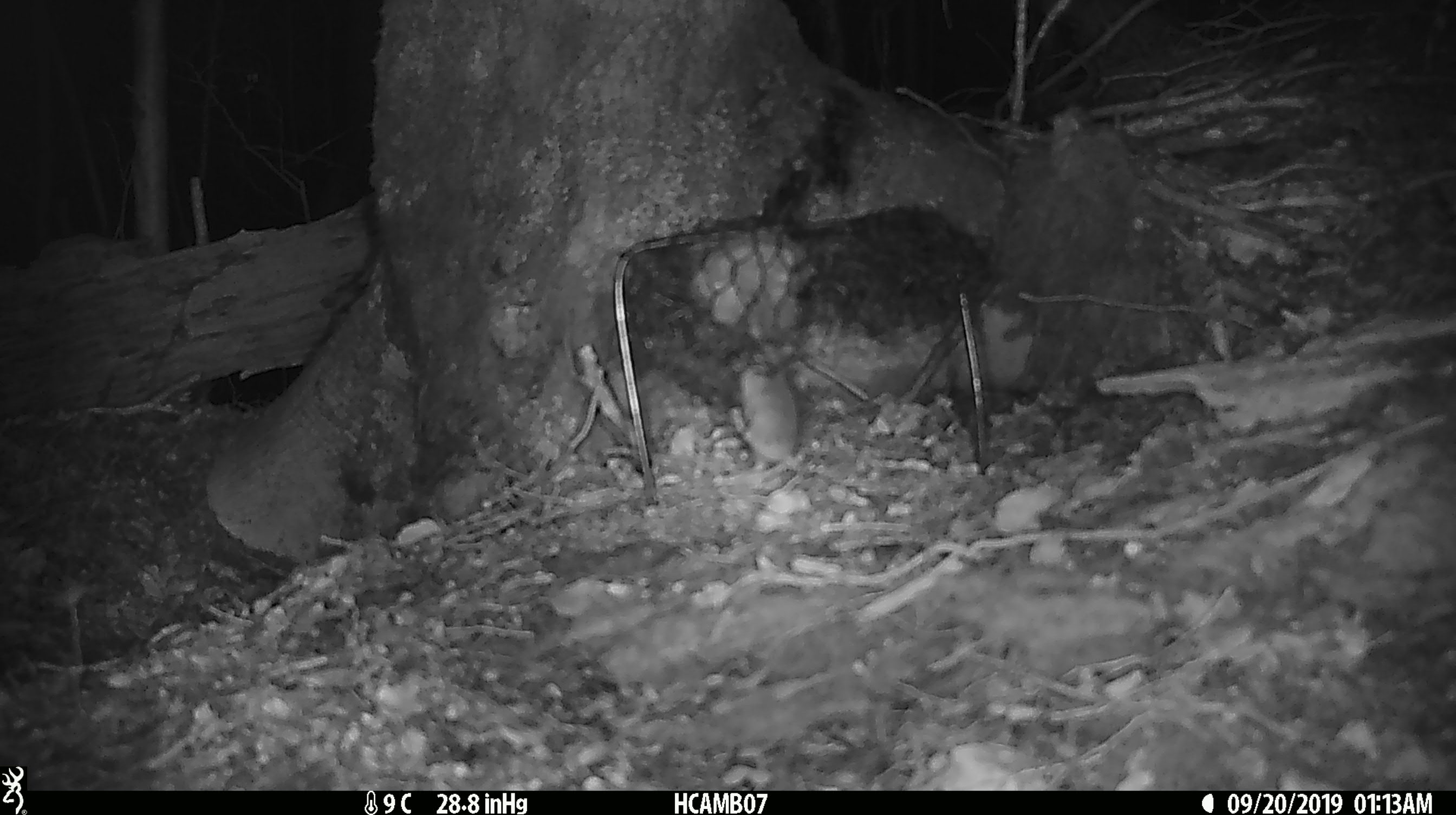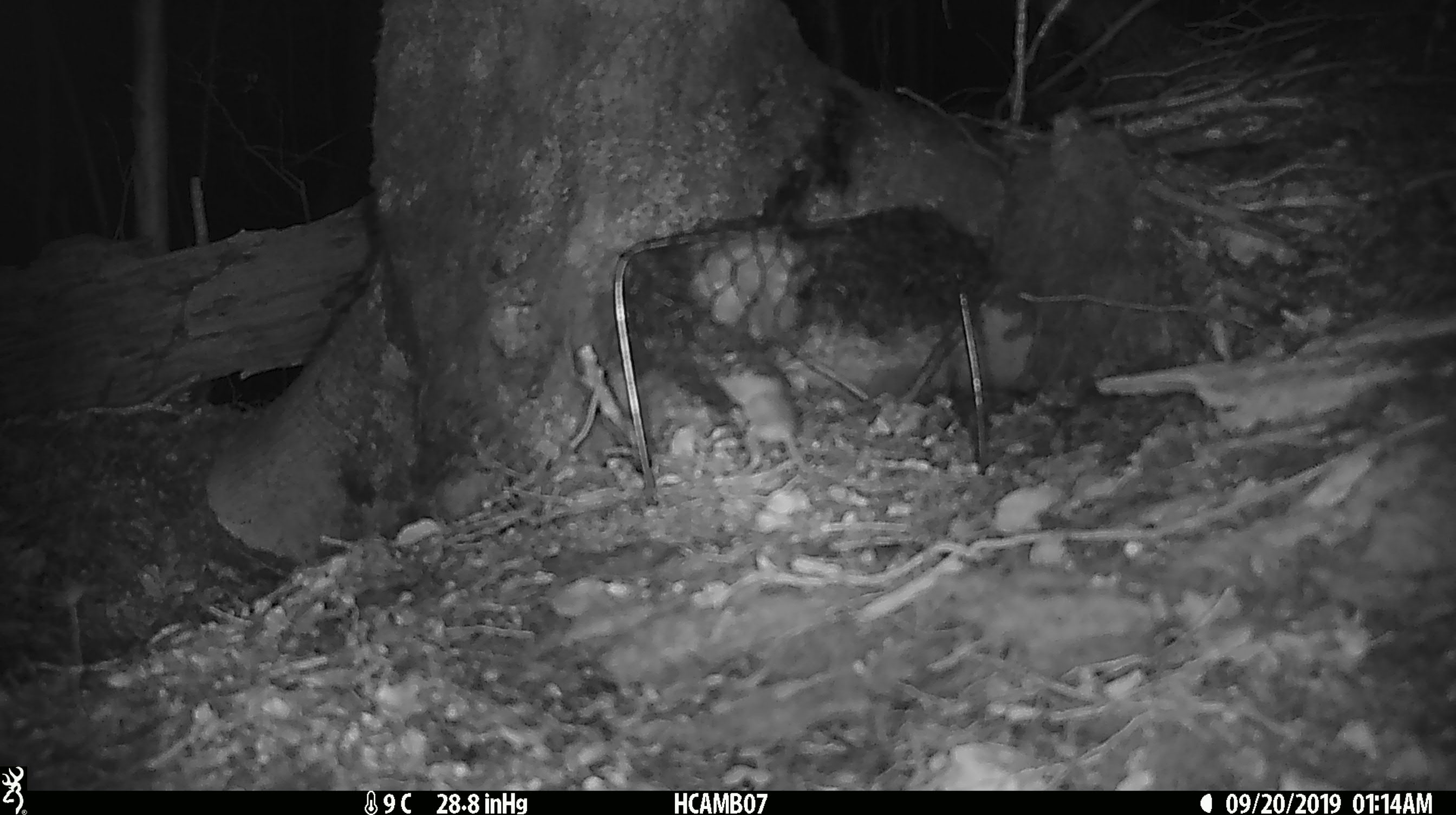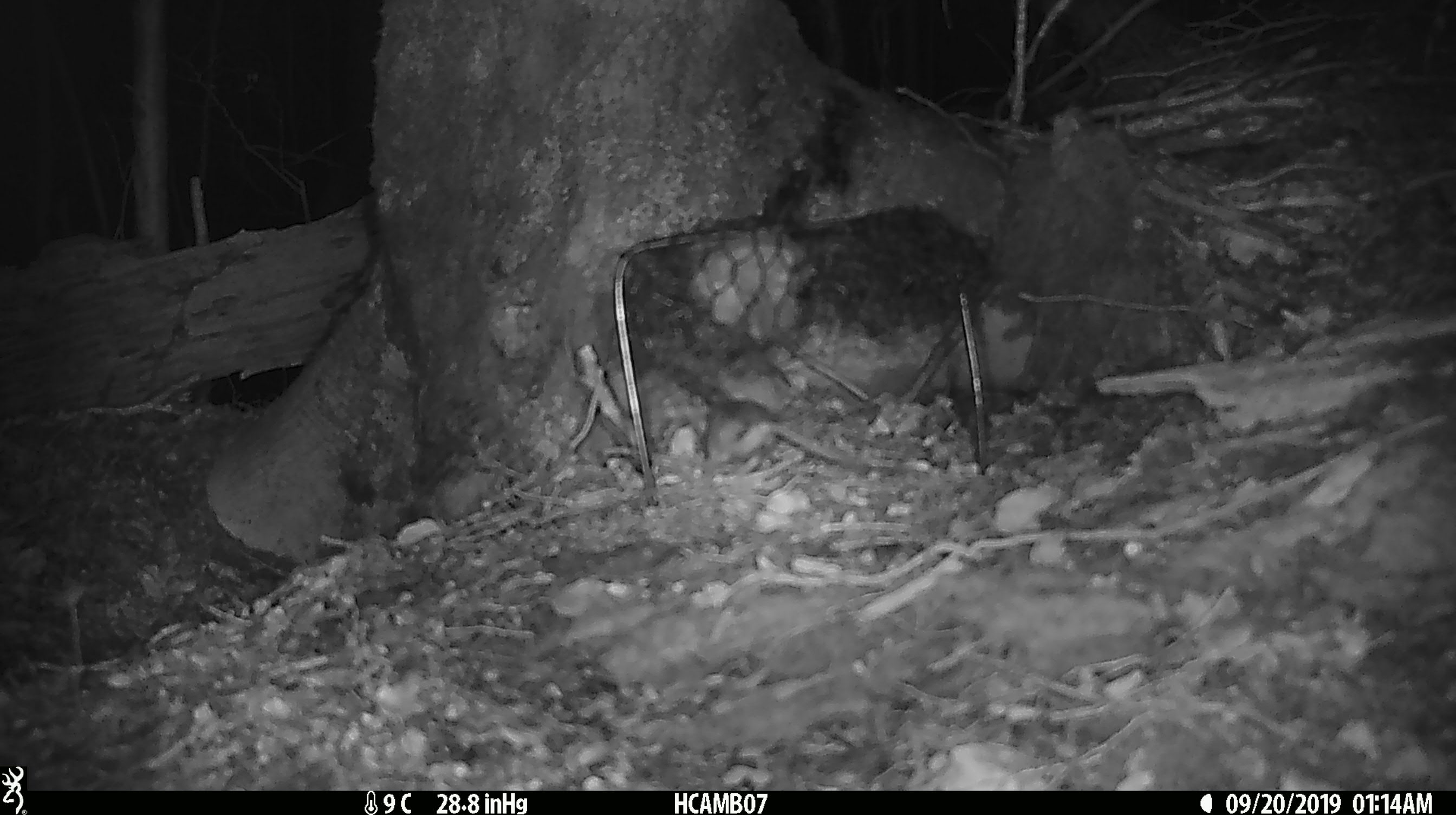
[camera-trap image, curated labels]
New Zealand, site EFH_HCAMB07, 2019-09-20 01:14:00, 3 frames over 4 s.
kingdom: Animalia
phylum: Chordata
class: Mammalia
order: Rodentia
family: Muridae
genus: Mus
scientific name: Mus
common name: mouse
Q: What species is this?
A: Mouse (Mus).